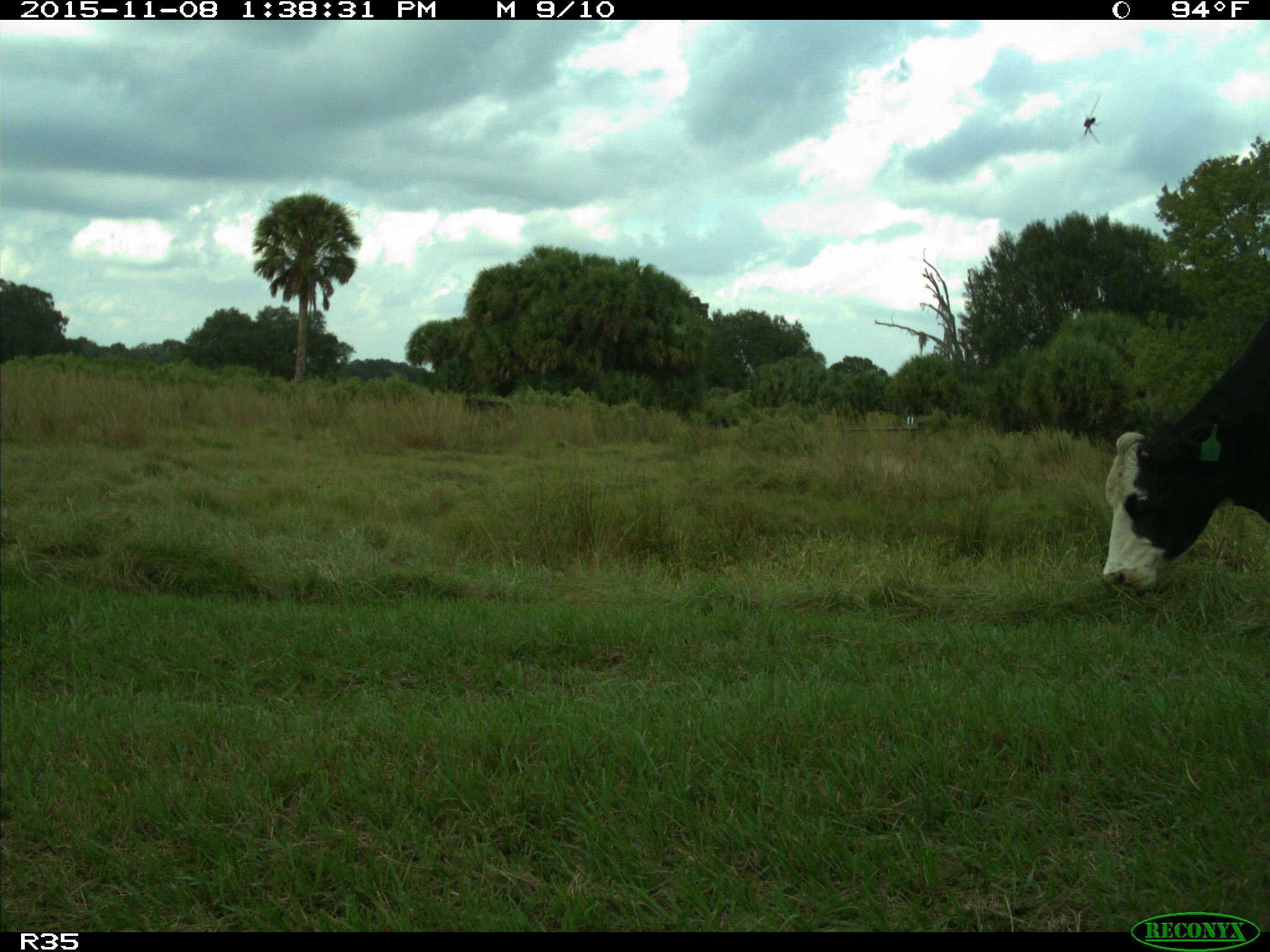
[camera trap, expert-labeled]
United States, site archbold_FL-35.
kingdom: Animalia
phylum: Chordata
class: Mammalia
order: Artiodactyla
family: Bovidae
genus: Bos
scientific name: Bos taurus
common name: domestic cow